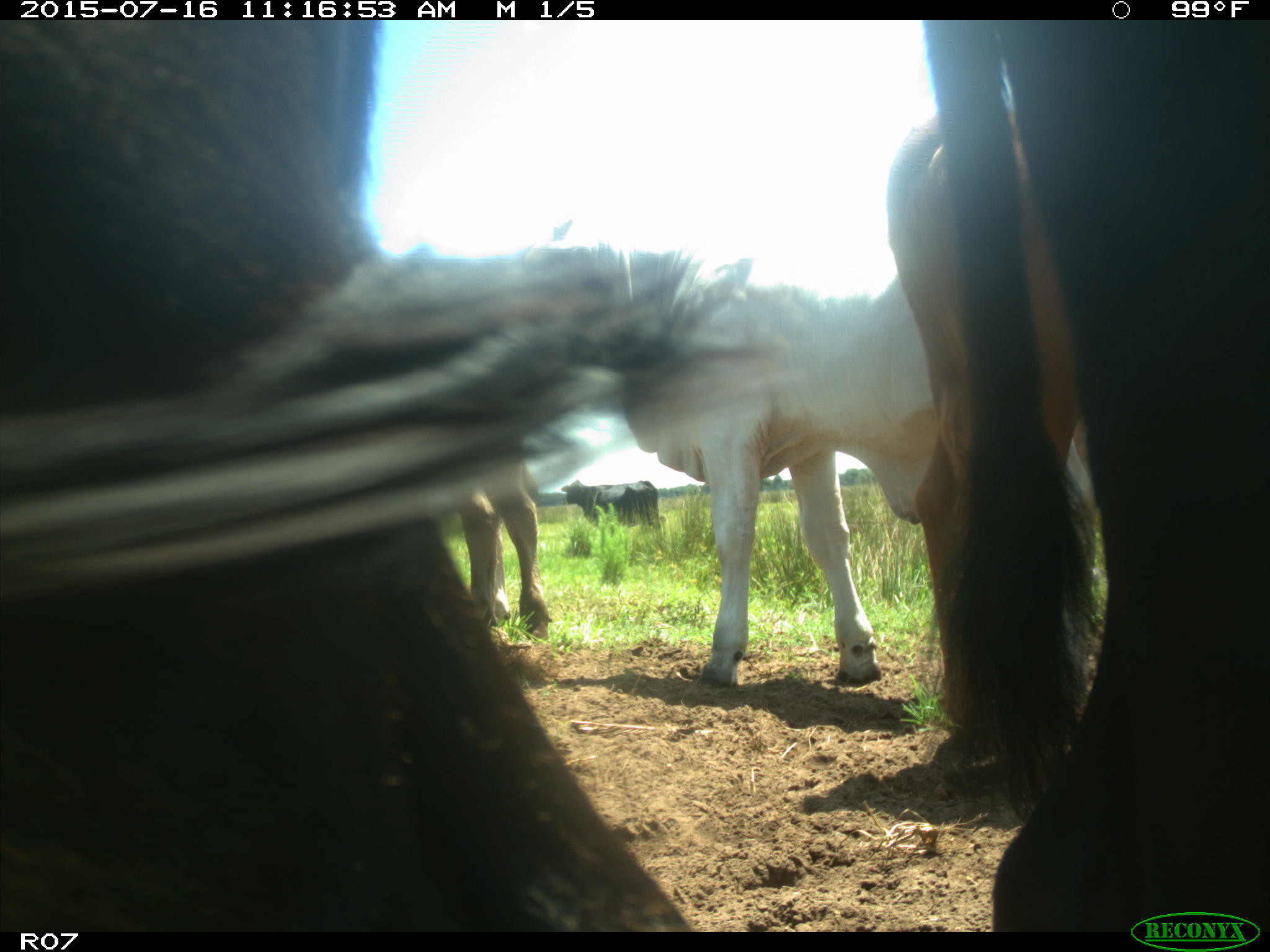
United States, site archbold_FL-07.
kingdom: Animalia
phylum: Chordata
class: Mammalia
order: Artiodactyla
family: Bovidae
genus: Bos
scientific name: Bos taurus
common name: domestic cow